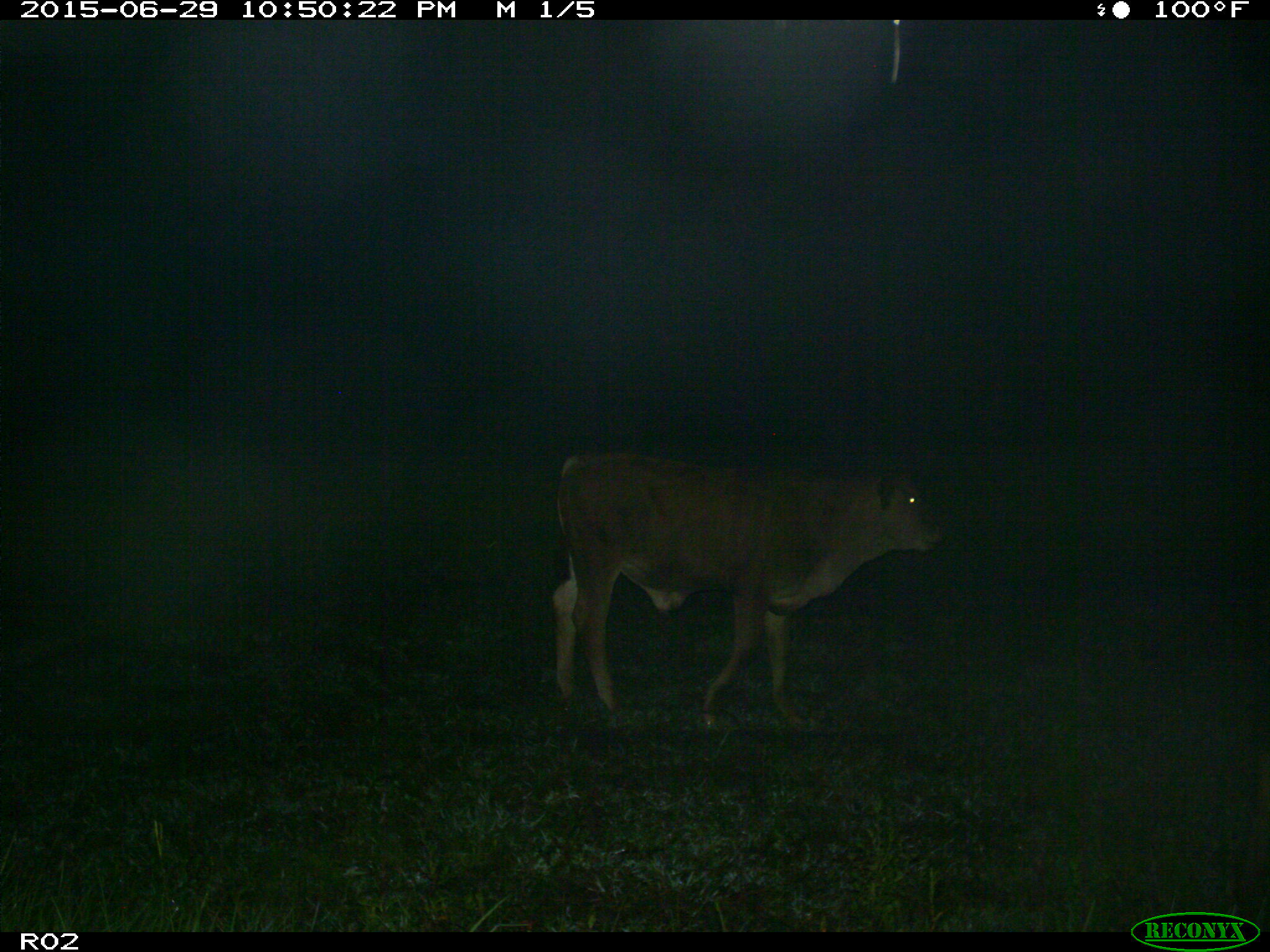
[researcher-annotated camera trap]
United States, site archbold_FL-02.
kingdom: Animalia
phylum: Chordata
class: Mammalia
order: Artiodactyla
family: Bovidae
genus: Bos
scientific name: Bos taurus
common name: domestic cow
Bos taurus (domestic cow).